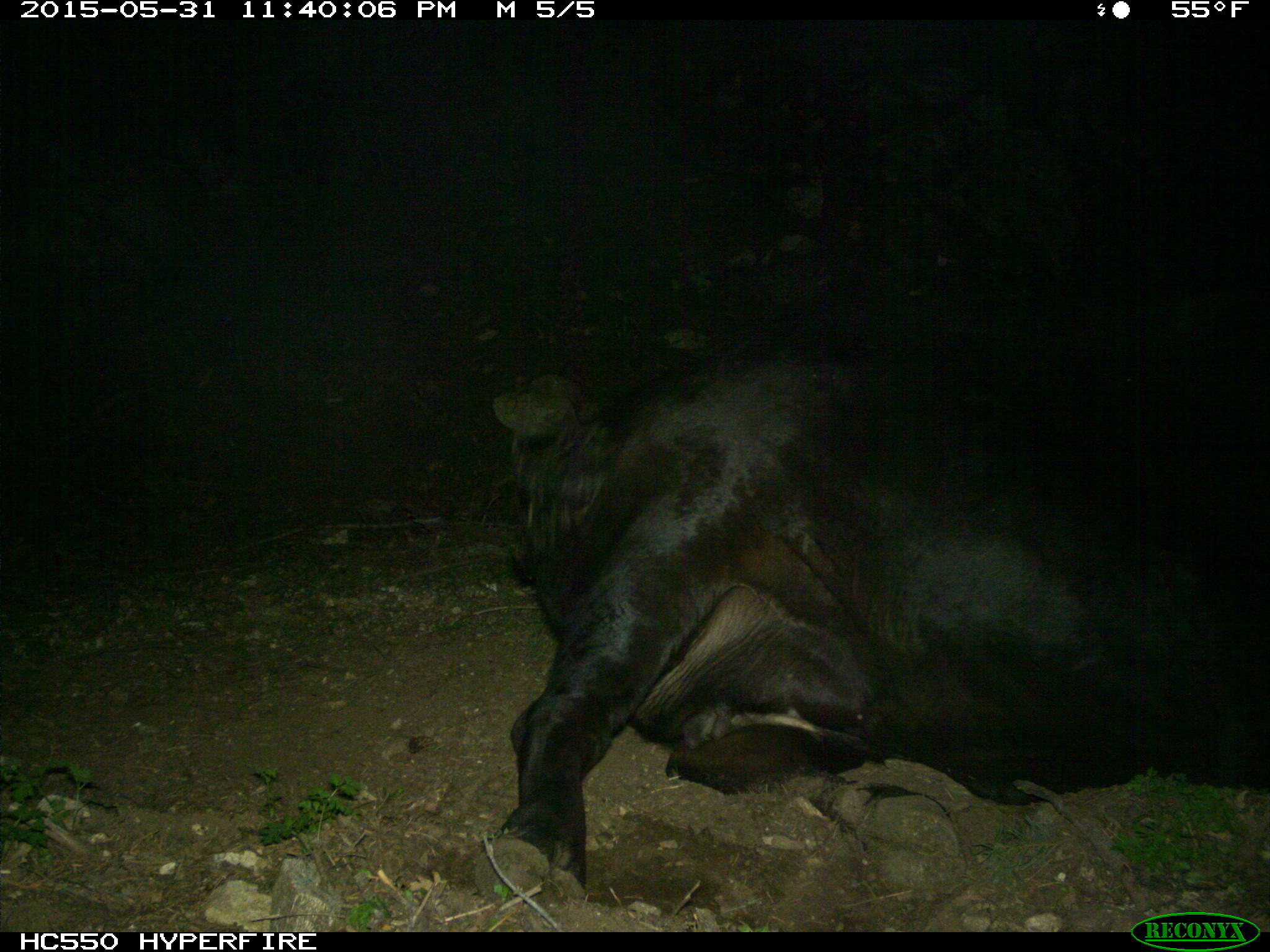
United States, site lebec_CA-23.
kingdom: Animalia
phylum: Chordata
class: Mammalia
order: Artiodactyla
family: Bovidae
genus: Bos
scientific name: Bos taurus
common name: domestic cow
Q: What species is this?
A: Bos taurus (domestic cow).